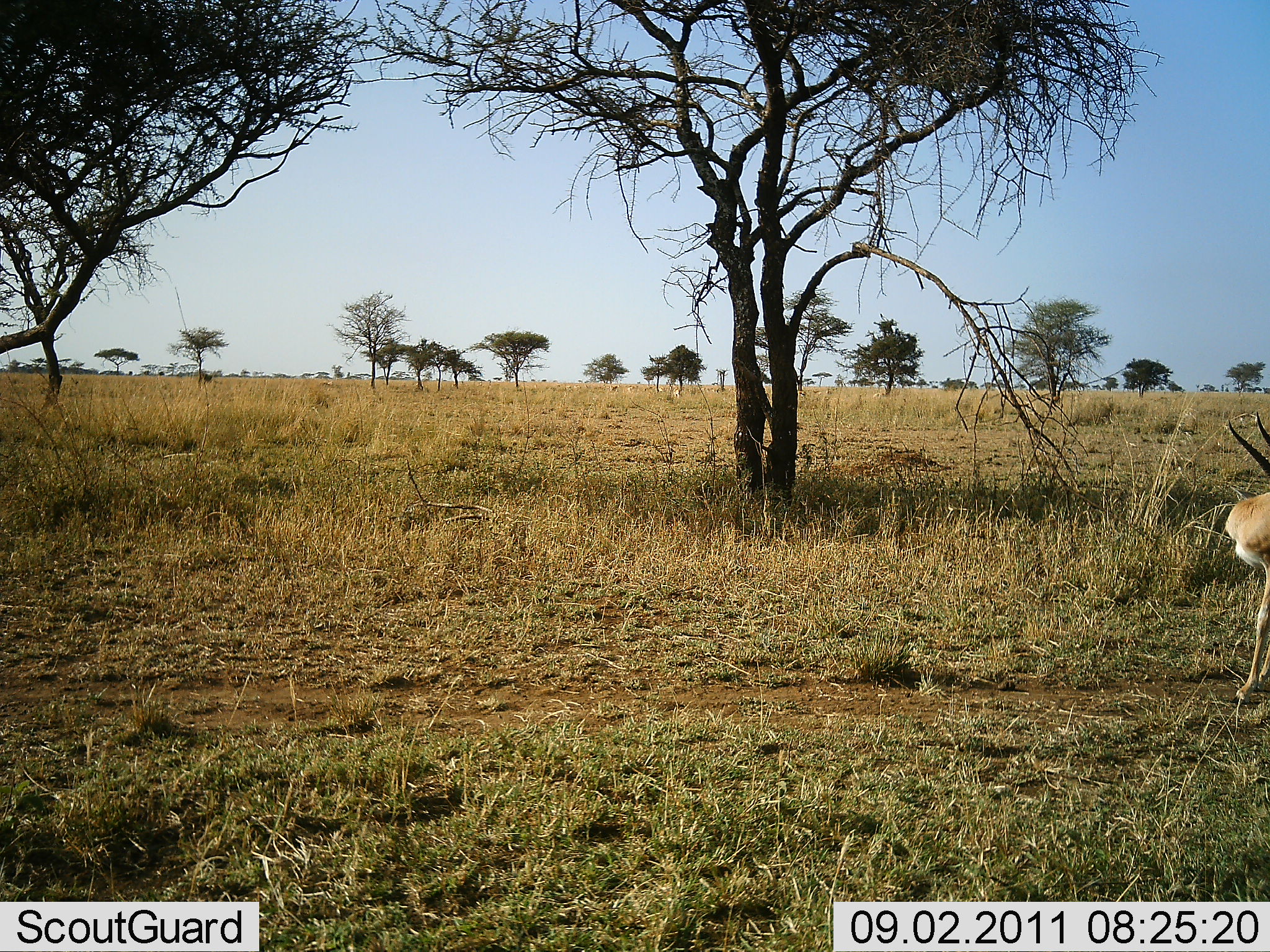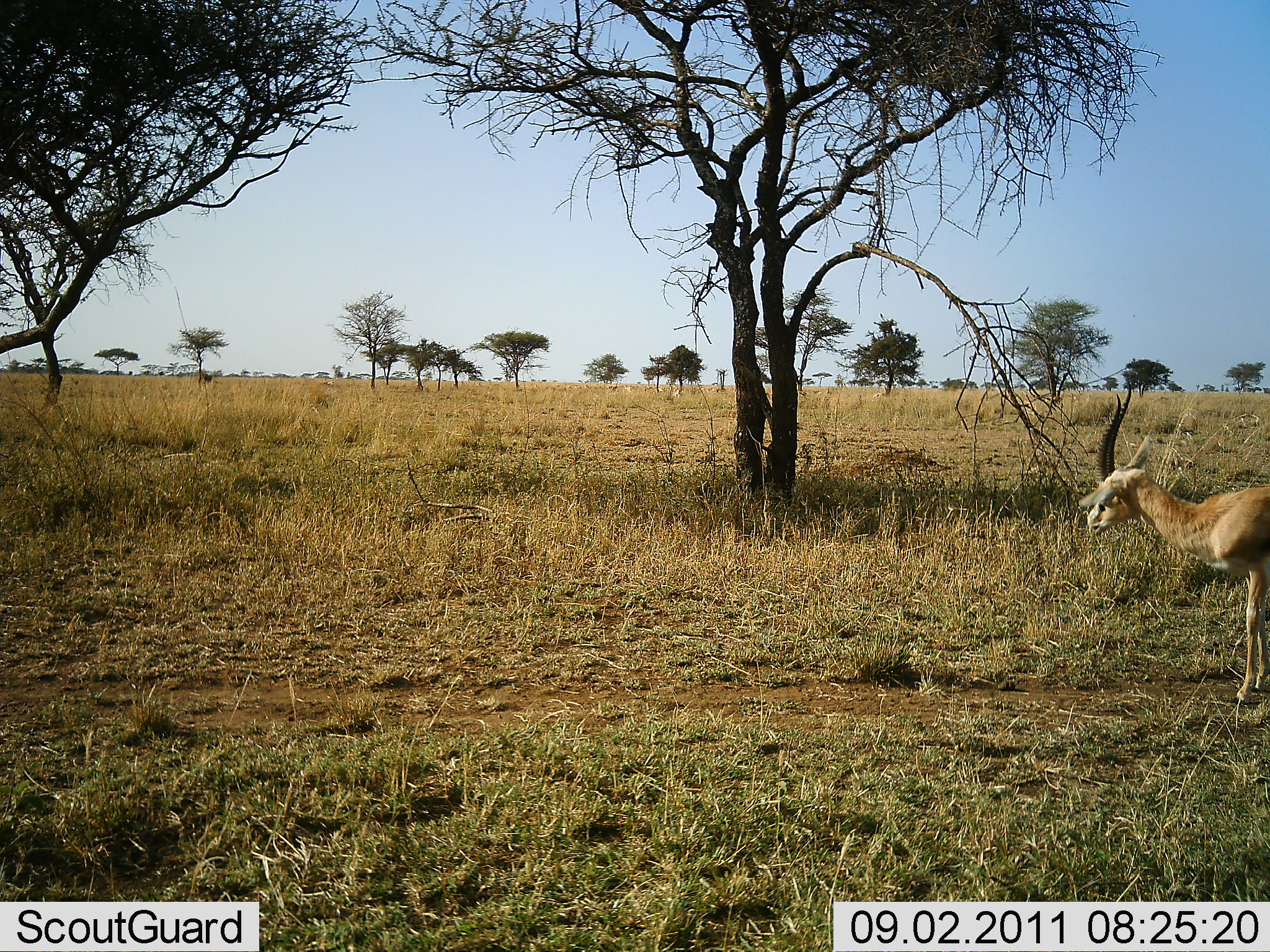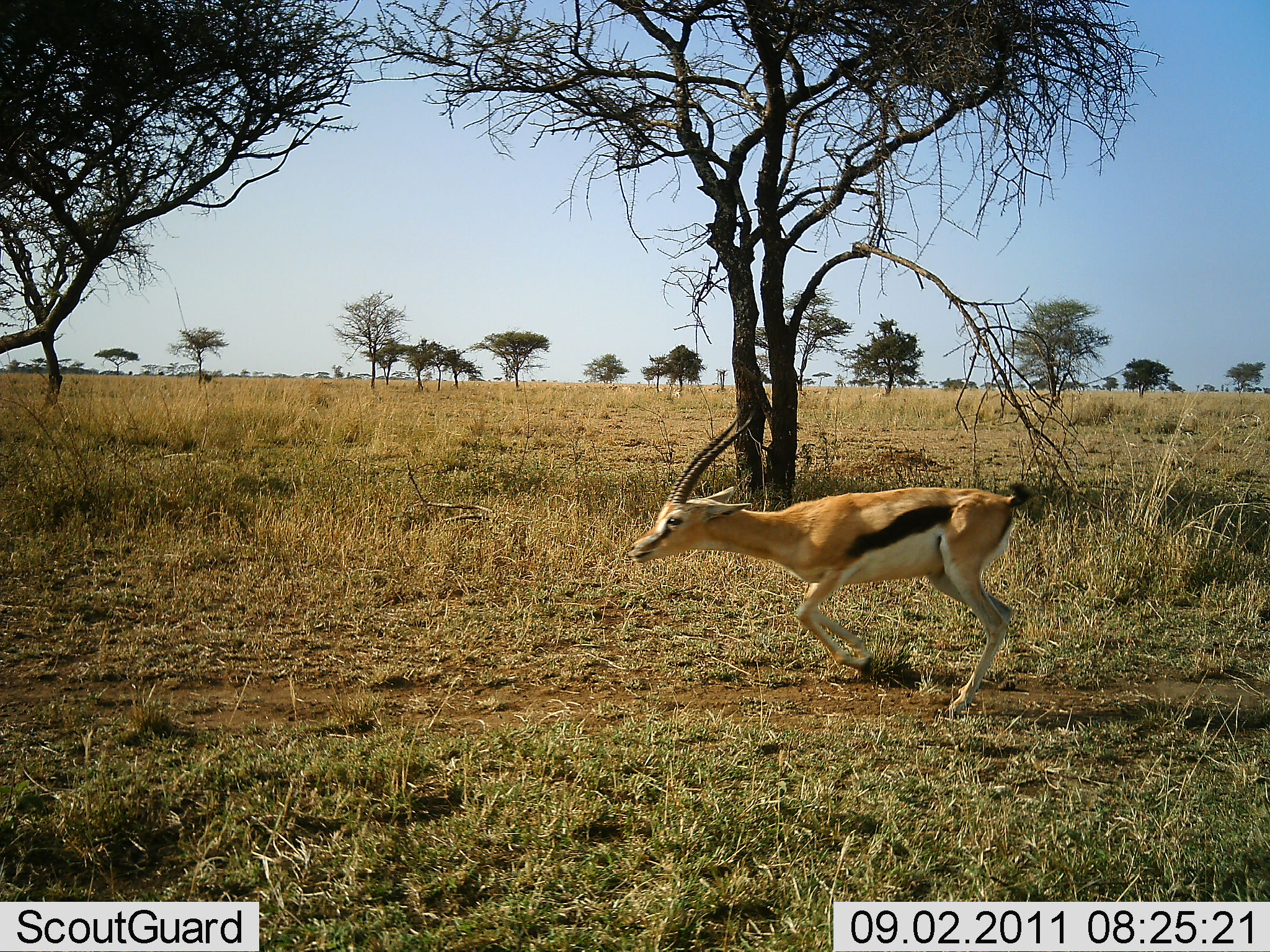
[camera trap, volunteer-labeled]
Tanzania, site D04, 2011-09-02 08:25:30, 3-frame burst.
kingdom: Animalia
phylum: Chordata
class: Mammalia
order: Artiodactyla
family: Bovidae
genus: Eudorcas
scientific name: Eudorcas thomsonii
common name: thomson's gazelle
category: gazellethomsons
Gazellethomsons (thomson's gazelle) (Eudorcas thomsonii), count 1. Behavior (volunteer vote fractions): standing 8%, resting 0%, moving 92%, interacting 8%. Young present (vote fraction): 0%. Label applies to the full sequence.